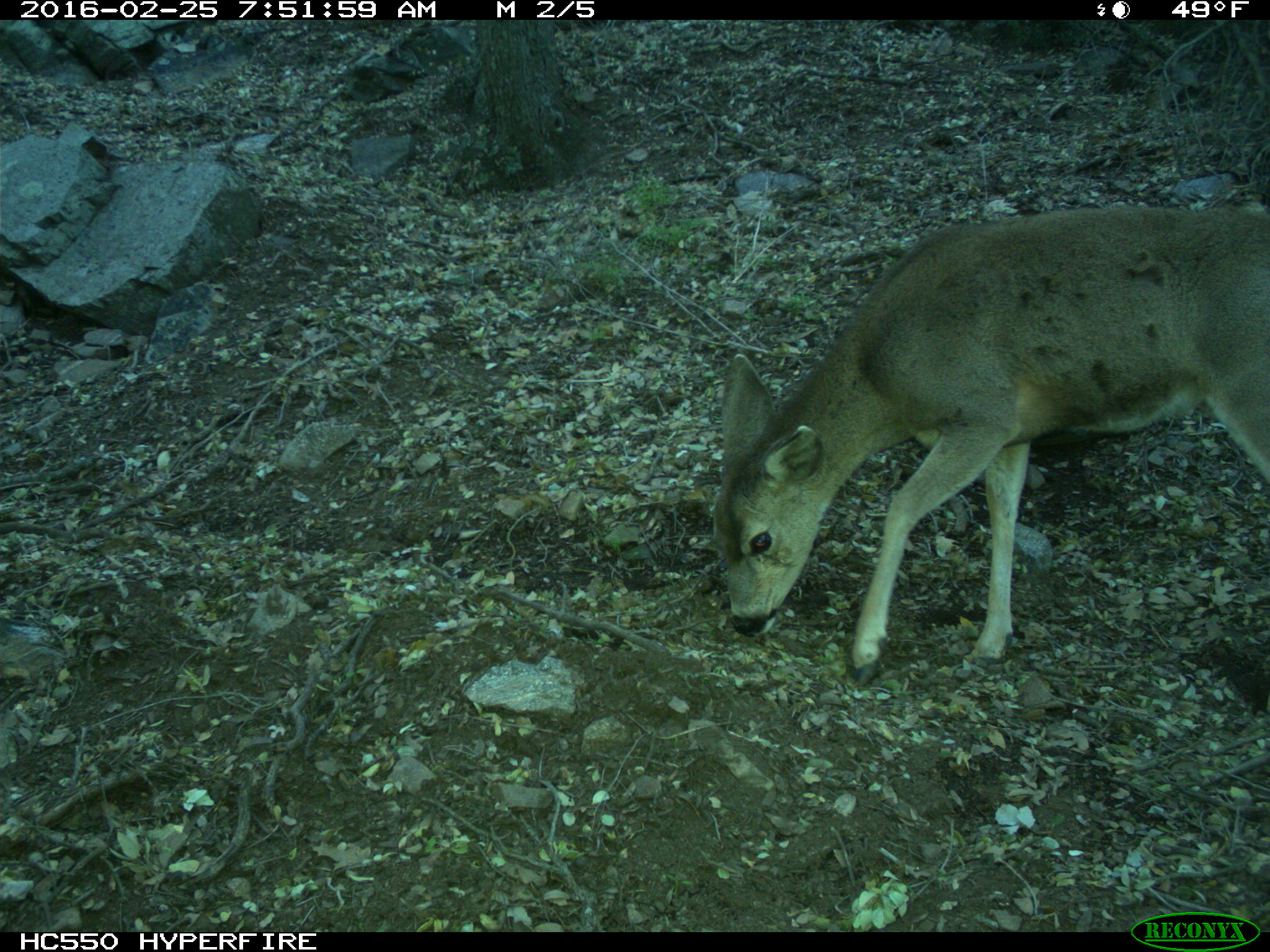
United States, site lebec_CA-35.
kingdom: Animalia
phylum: Chordata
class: Mammalia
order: Artiodactyla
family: Cervidae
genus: Odocoileus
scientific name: Odocoileus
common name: deer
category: unidentified deer